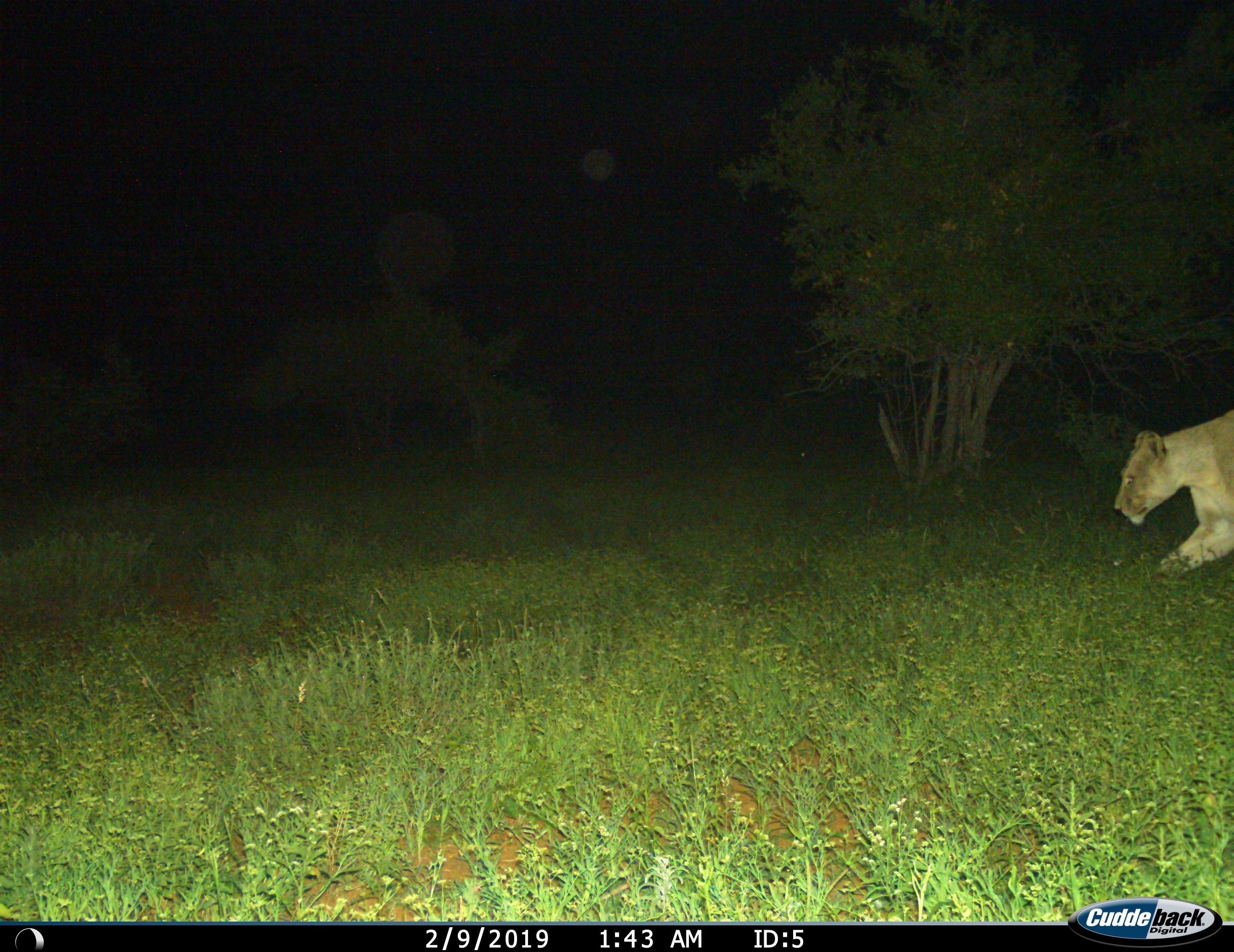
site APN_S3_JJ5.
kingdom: Animalia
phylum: Chordata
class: Mammalia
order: Carnivora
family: Felidae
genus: Panthera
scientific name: Panthera leo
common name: lion female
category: lionfemale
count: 1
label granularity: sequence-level